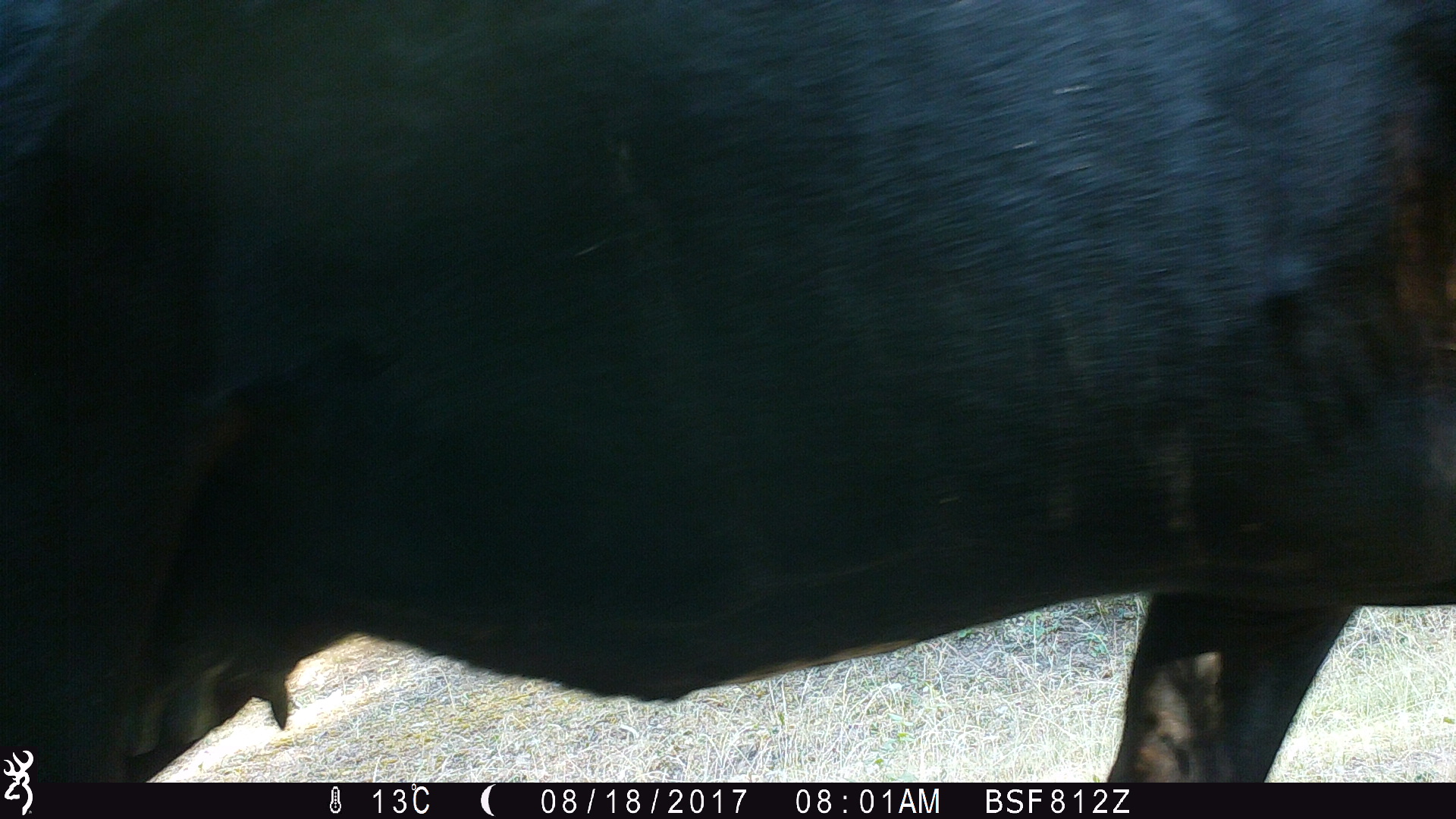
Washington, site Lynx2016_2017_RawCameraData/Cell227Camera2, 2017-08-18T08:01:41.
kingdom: Animalia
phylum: Chordata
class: Mammalia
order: Artiodactyla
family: Bovidae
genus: Bos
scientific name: Bos taurus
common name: domestic cattle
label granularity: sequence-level